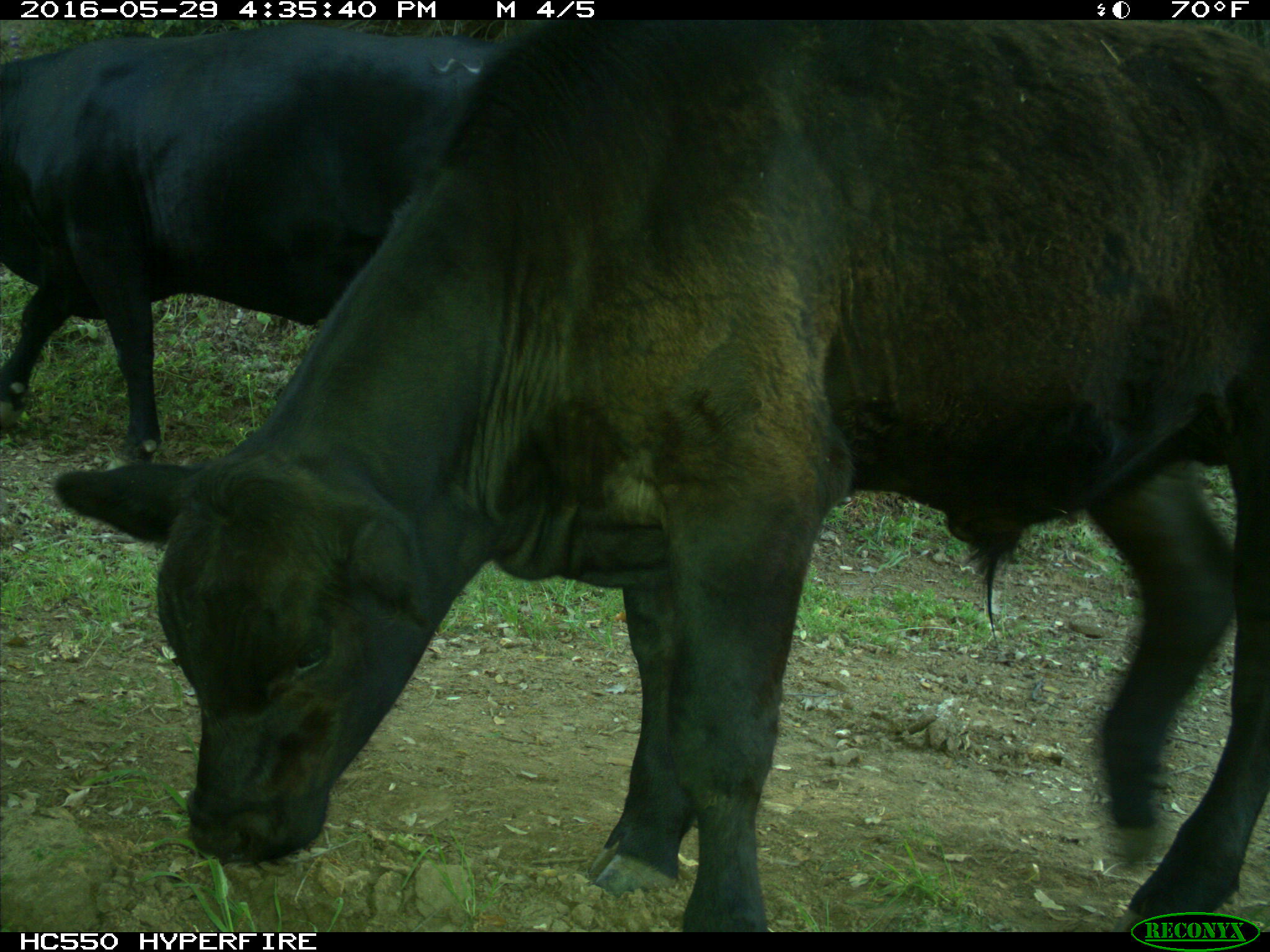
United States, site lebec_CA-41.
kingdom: Animalia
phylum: Chordata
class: Mammalia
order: Artiodactyla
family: Bovidae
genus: Bos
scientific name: Bos taurus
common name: domestic cow